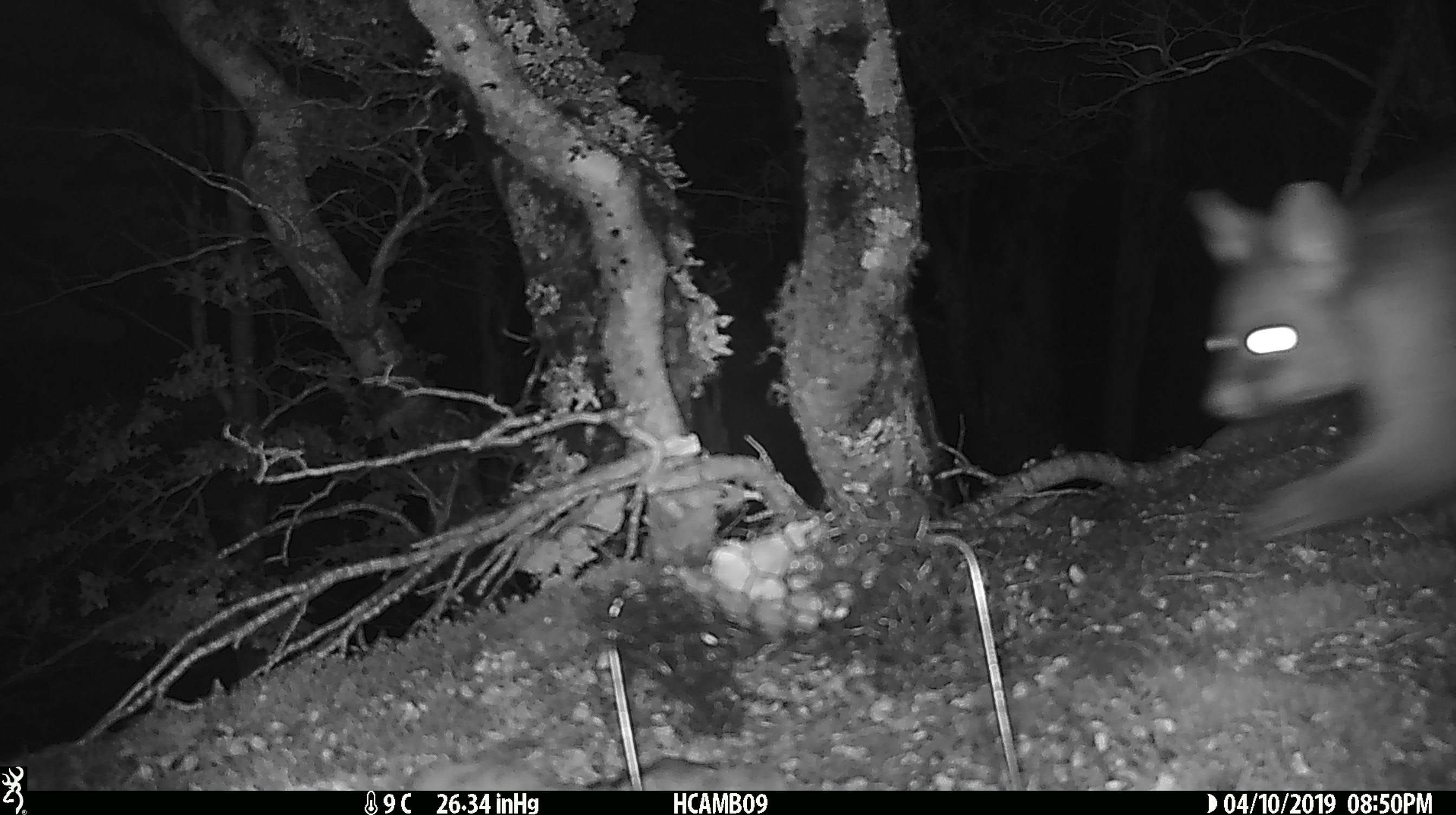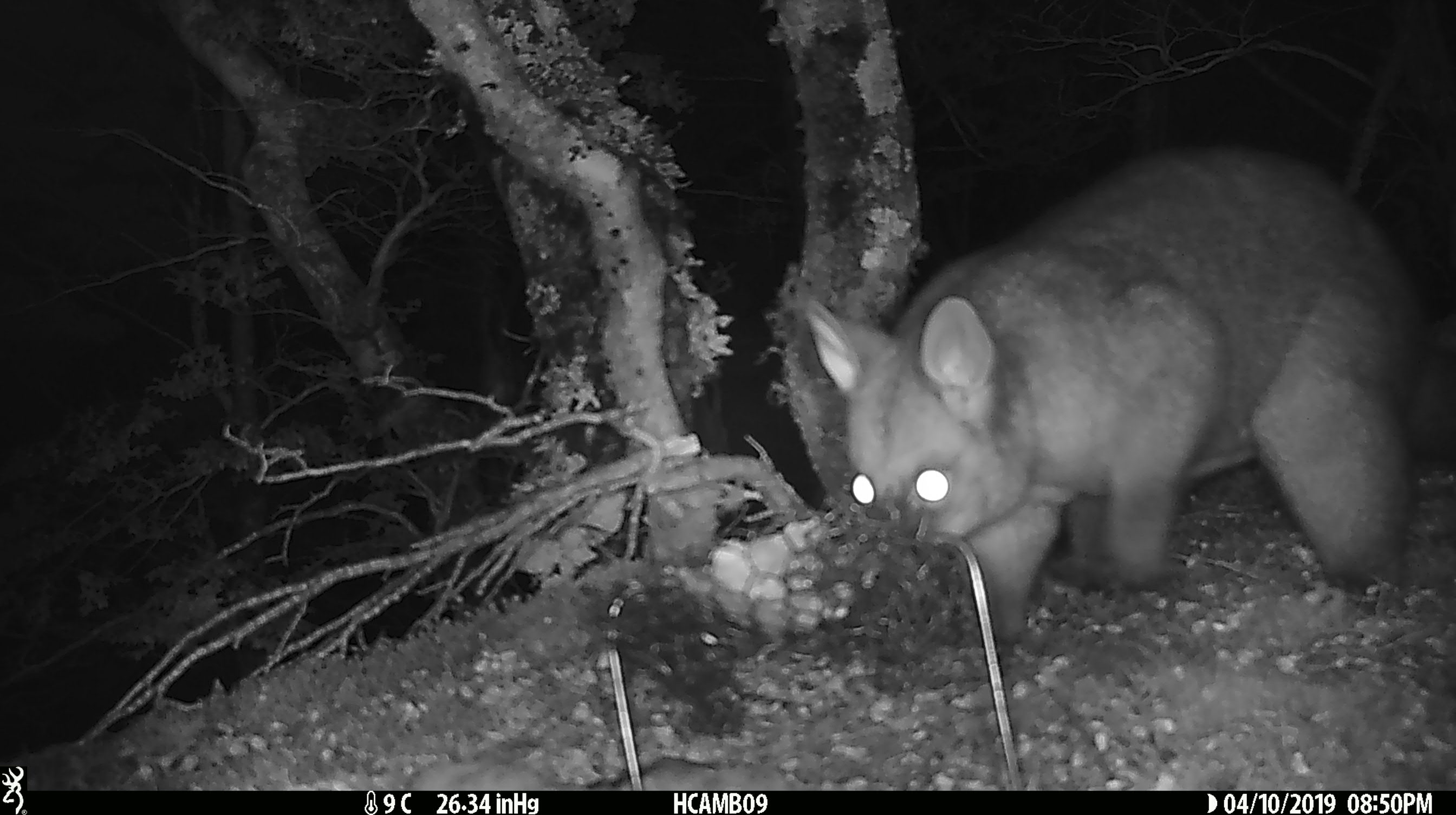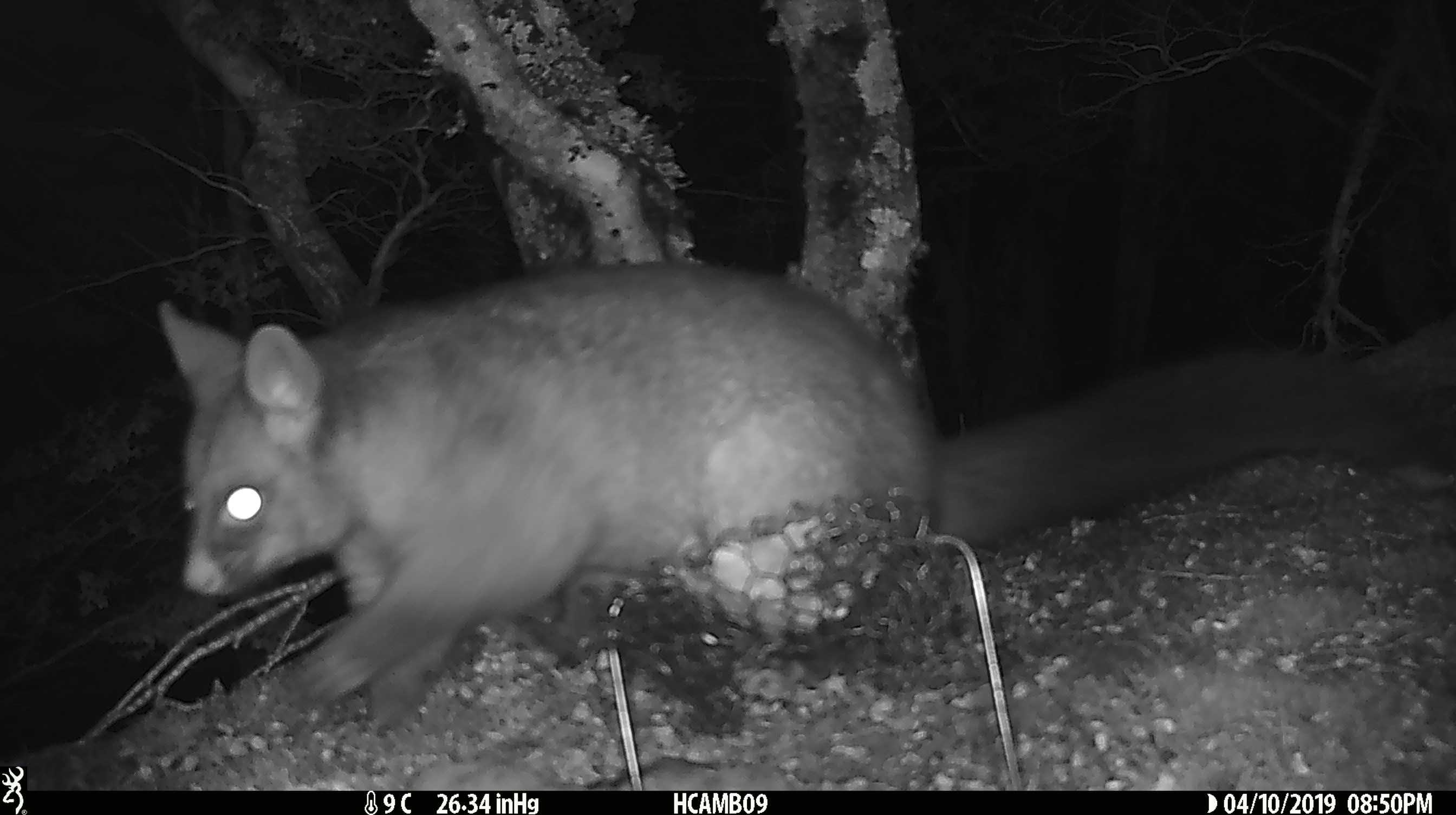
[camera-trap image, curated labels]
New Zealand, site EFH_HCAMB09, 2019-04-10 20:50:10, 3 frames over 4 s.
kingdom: Animalia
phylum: Chordata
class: Mammalia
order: Diprotodontia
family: Phalangeridae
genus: Trichosurus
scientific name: Trichosurus vulpecula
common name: common brushtail possum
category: possum